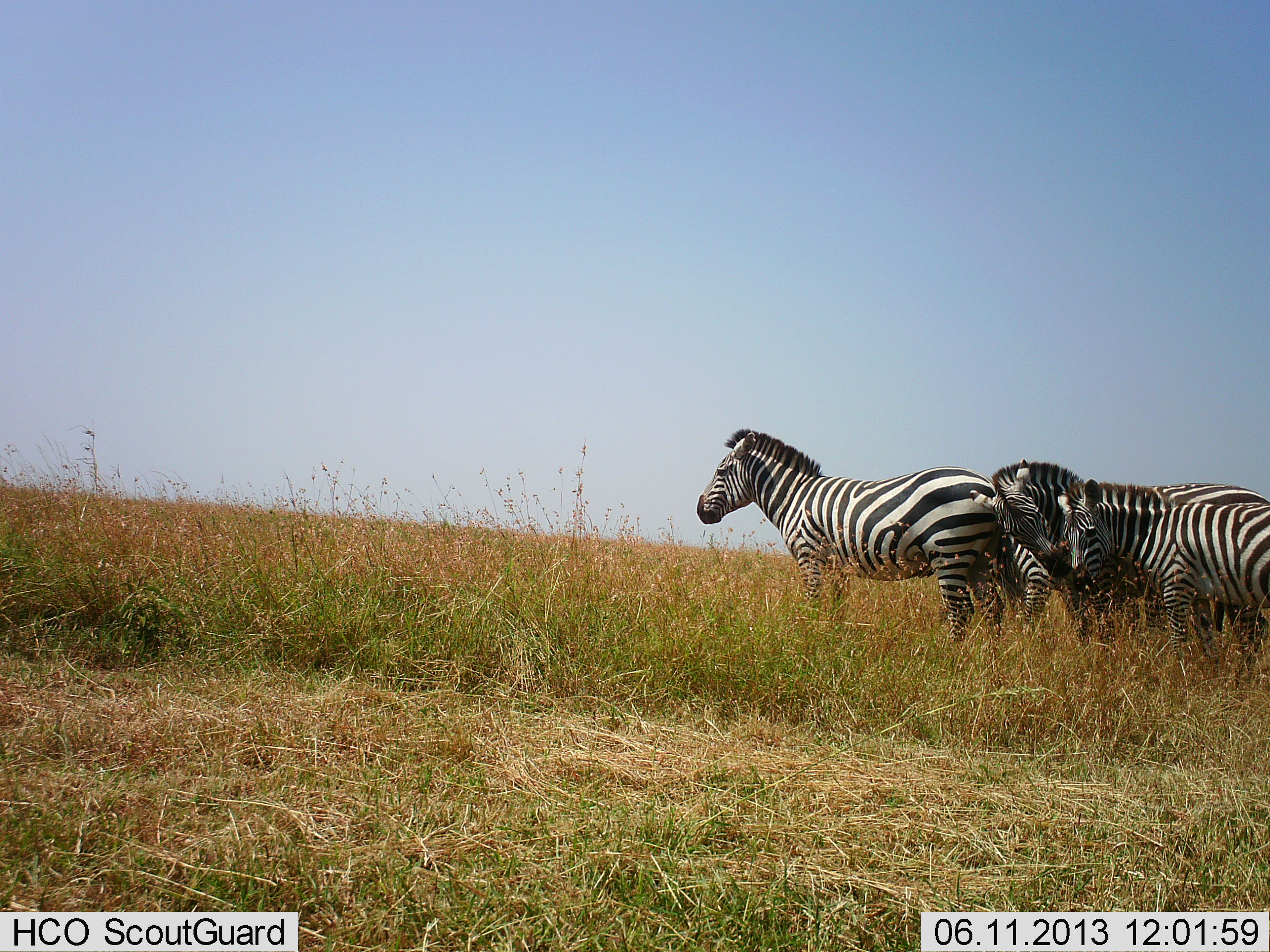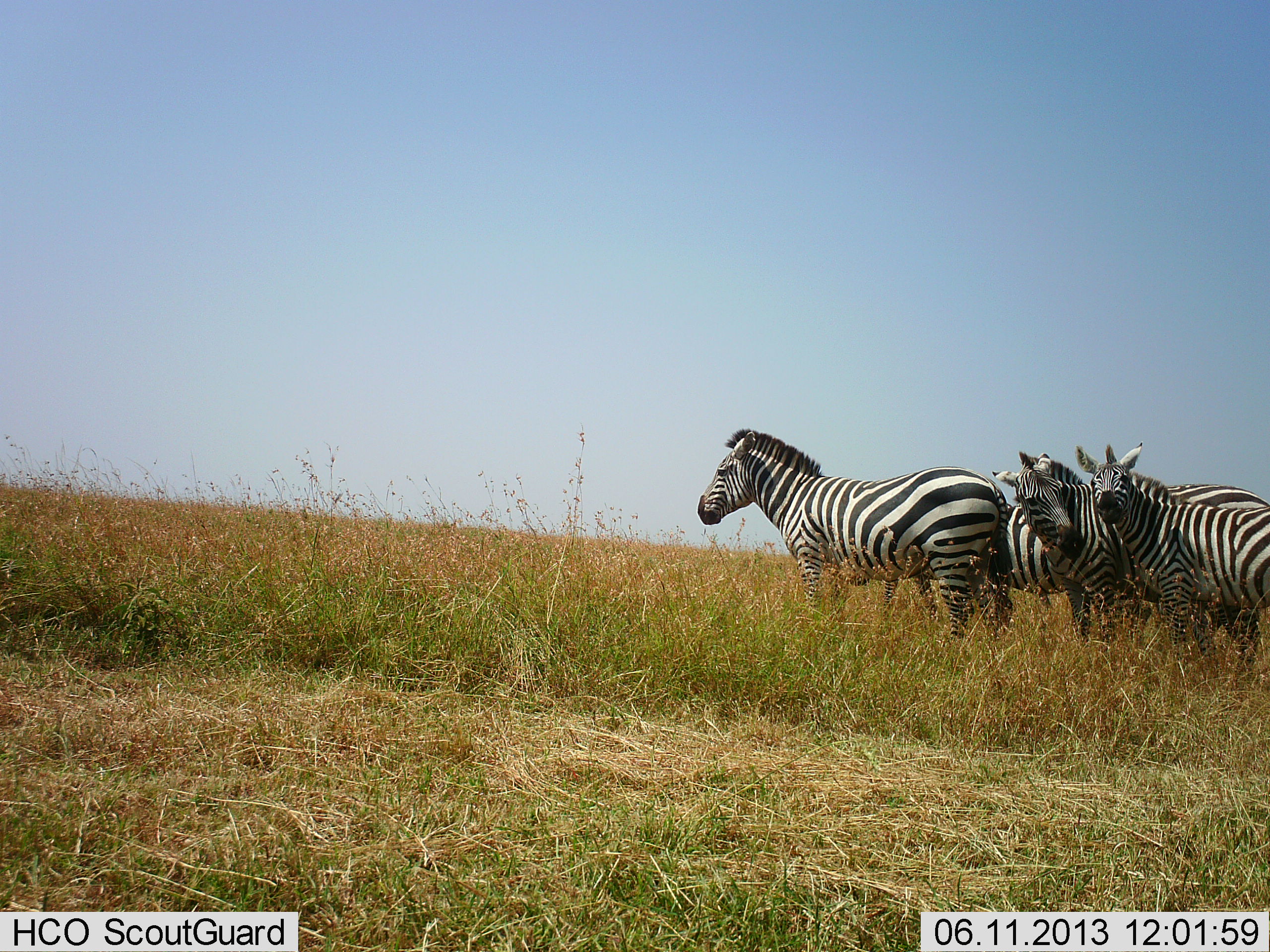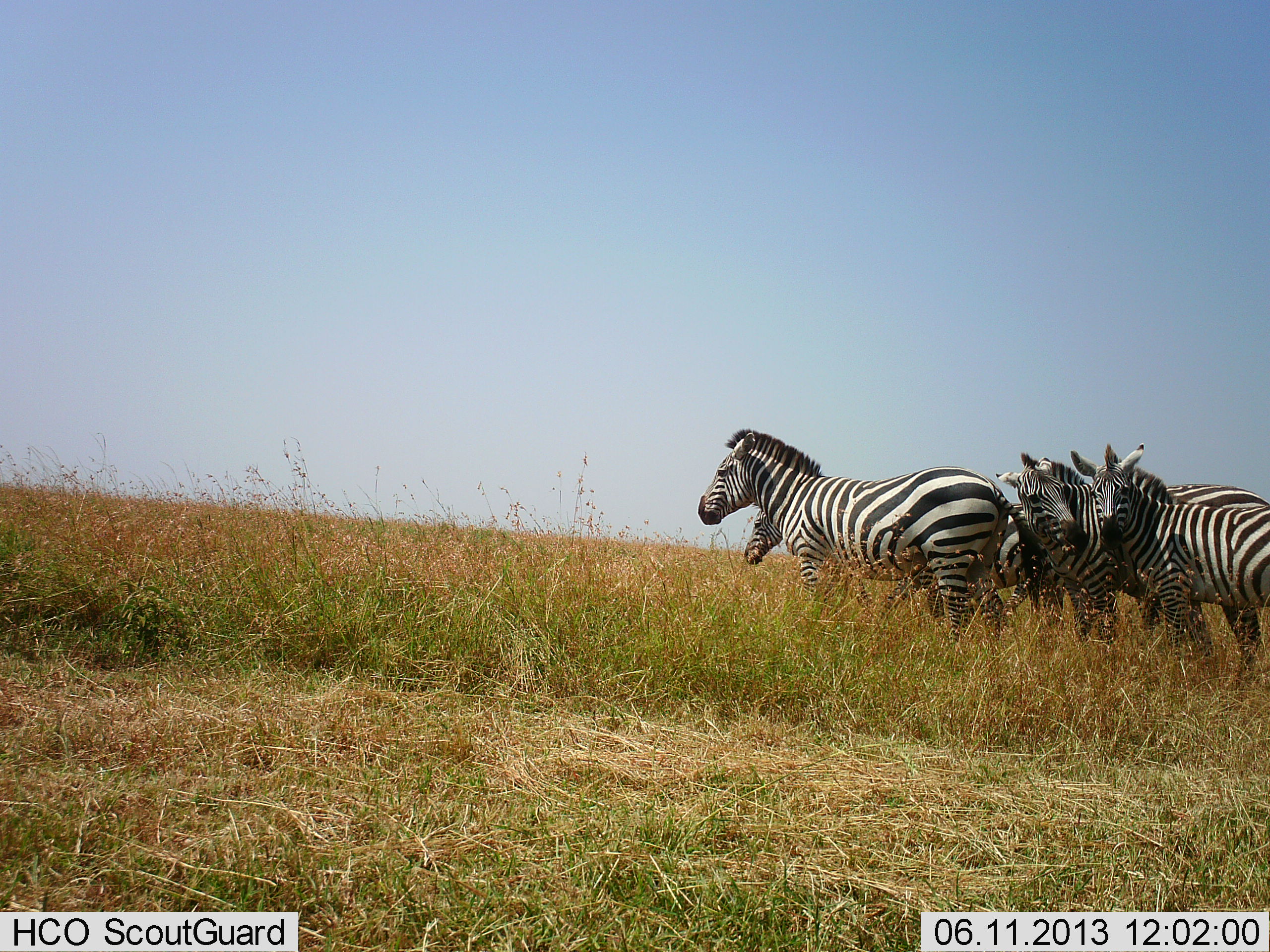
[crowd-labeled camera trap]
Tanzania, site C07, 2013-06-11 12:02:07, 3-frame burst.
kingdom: Animalia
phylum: Chordata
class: Mammalia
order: Perissodactyla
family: Equidae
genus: Equus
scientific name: Equus quagga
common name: plains zebra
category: zebra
Zebra (plains zebra) (Equus quagga), count 4. Behavior (volunteer vote fractions): standing 84%, resting 0%, moving 35%, interacting 68%. Young present (vote fraction): 10%. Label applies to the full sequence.